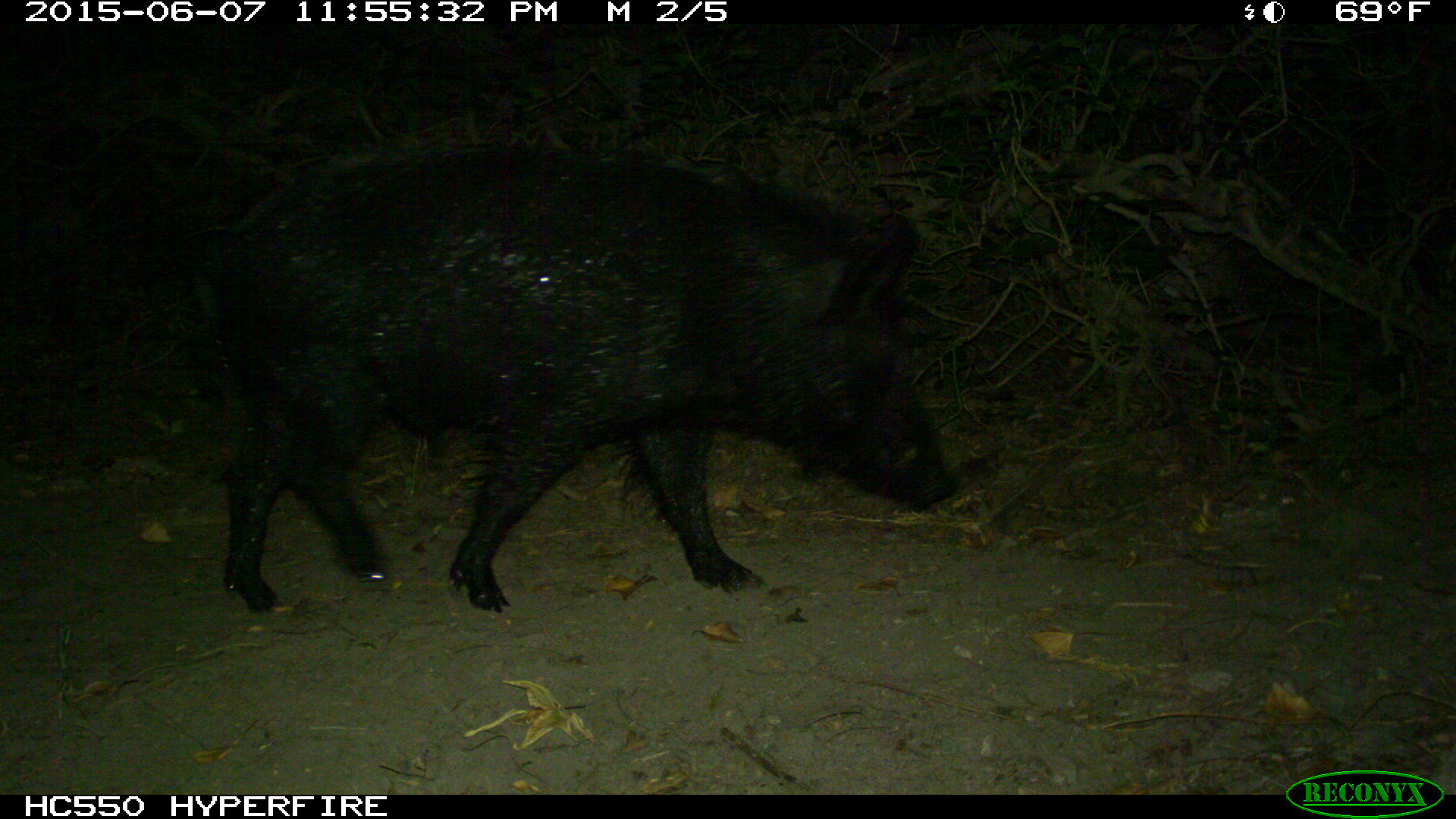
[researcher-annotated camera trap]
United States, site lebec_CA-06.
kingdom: Animalia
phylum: Chordata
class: Mammalia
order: Artiodactyla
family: Suidae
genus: Sus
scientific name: Sus scrofa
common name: wild boar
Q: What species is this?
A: Sus scrofa (wild boar).